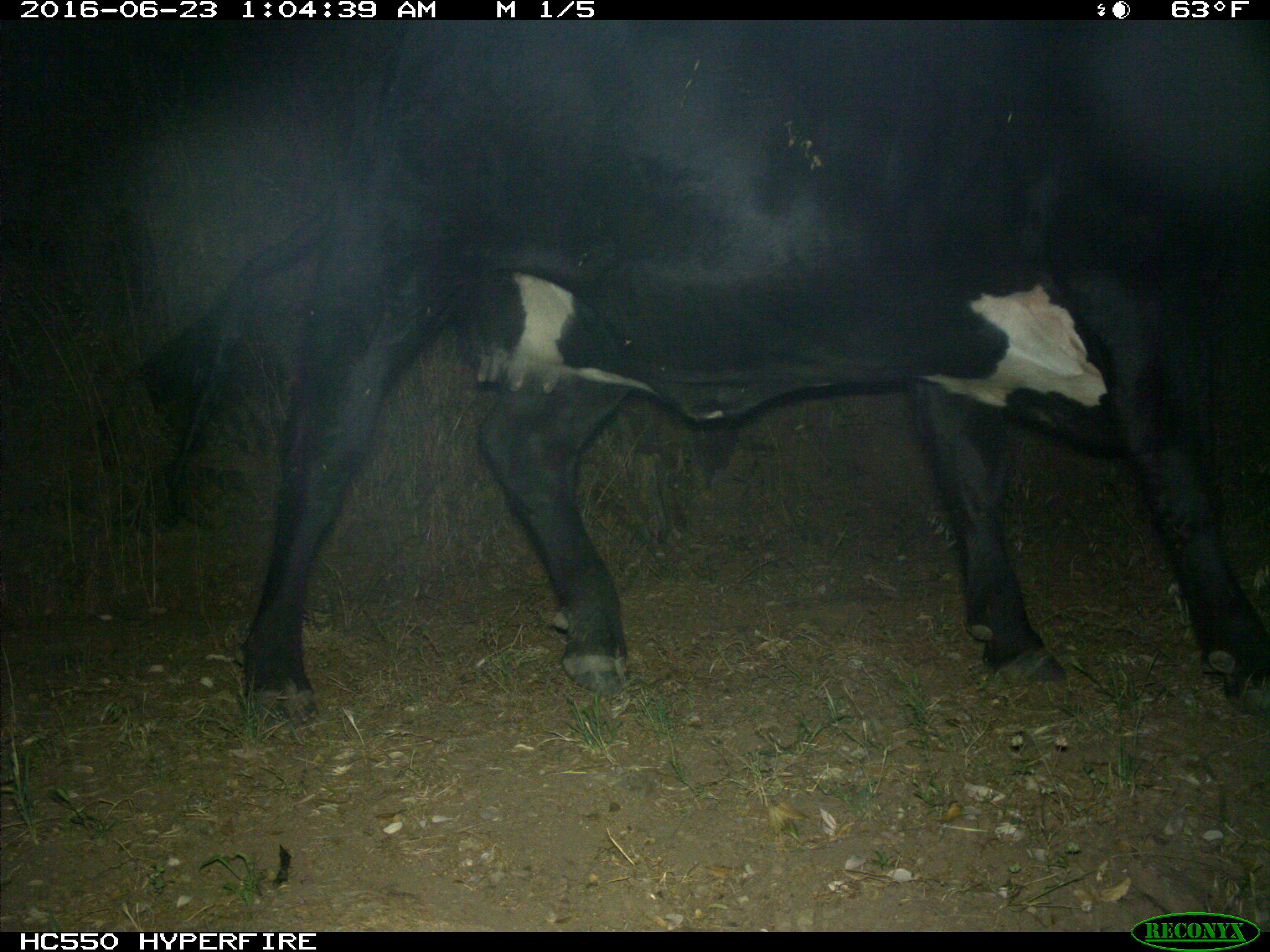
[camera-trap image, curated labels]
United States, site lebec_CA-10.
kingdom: Animalia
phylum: Chordata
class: Mammalia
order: Artiodactyla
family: Bovidae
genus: Bos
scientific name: Bos taurus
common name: domestic cow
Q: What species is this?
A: Bos taurus (domestic cow).